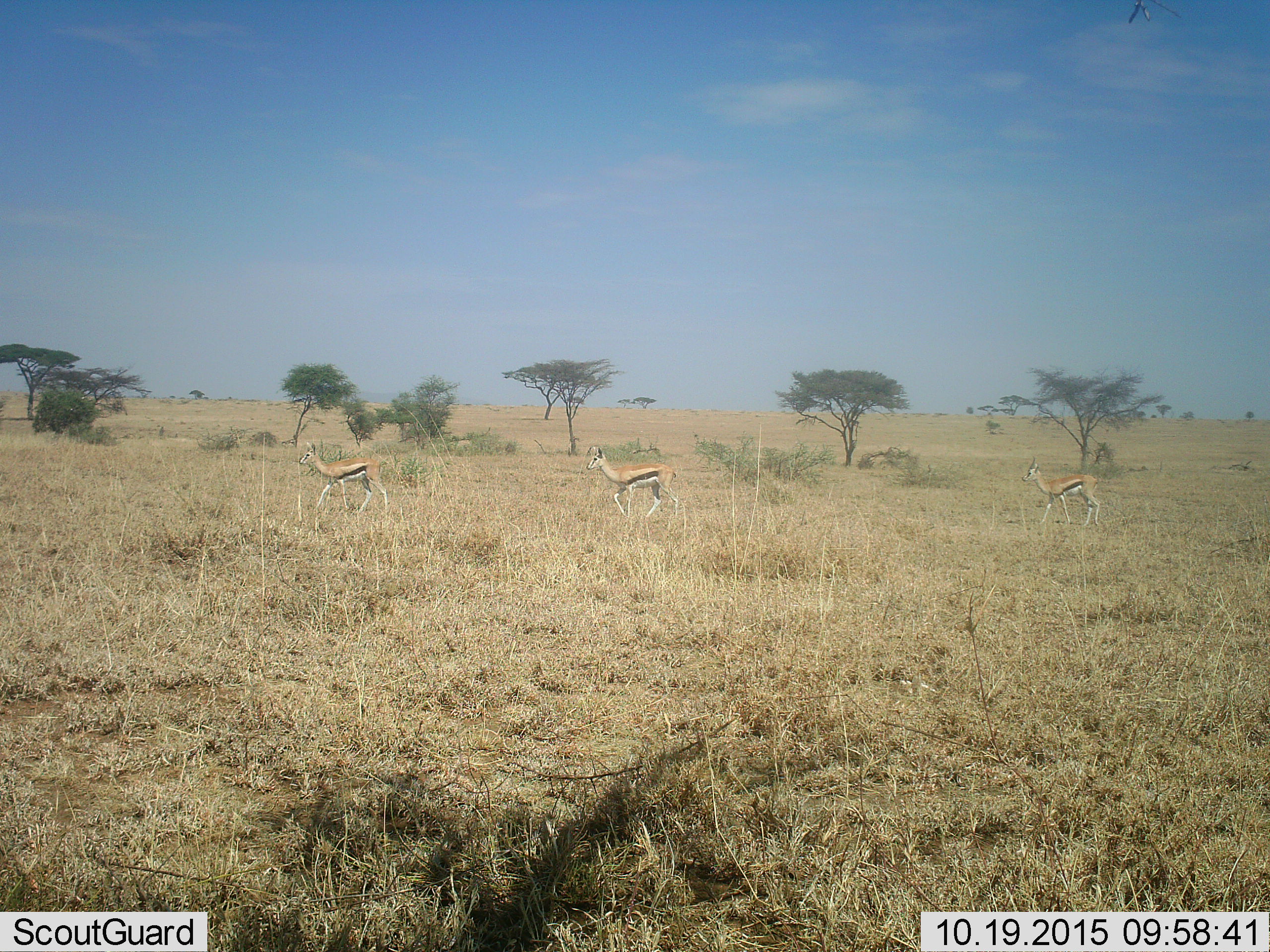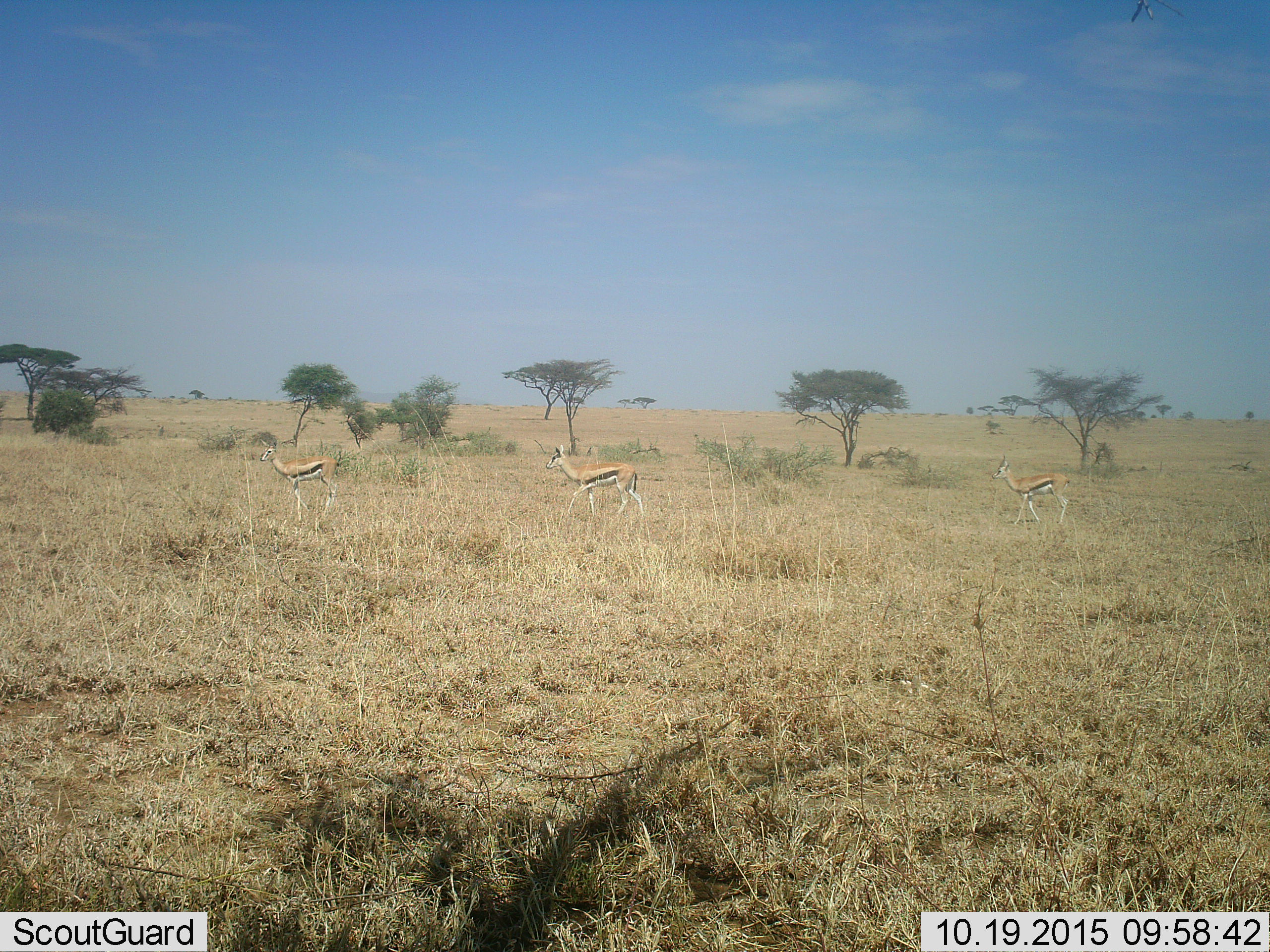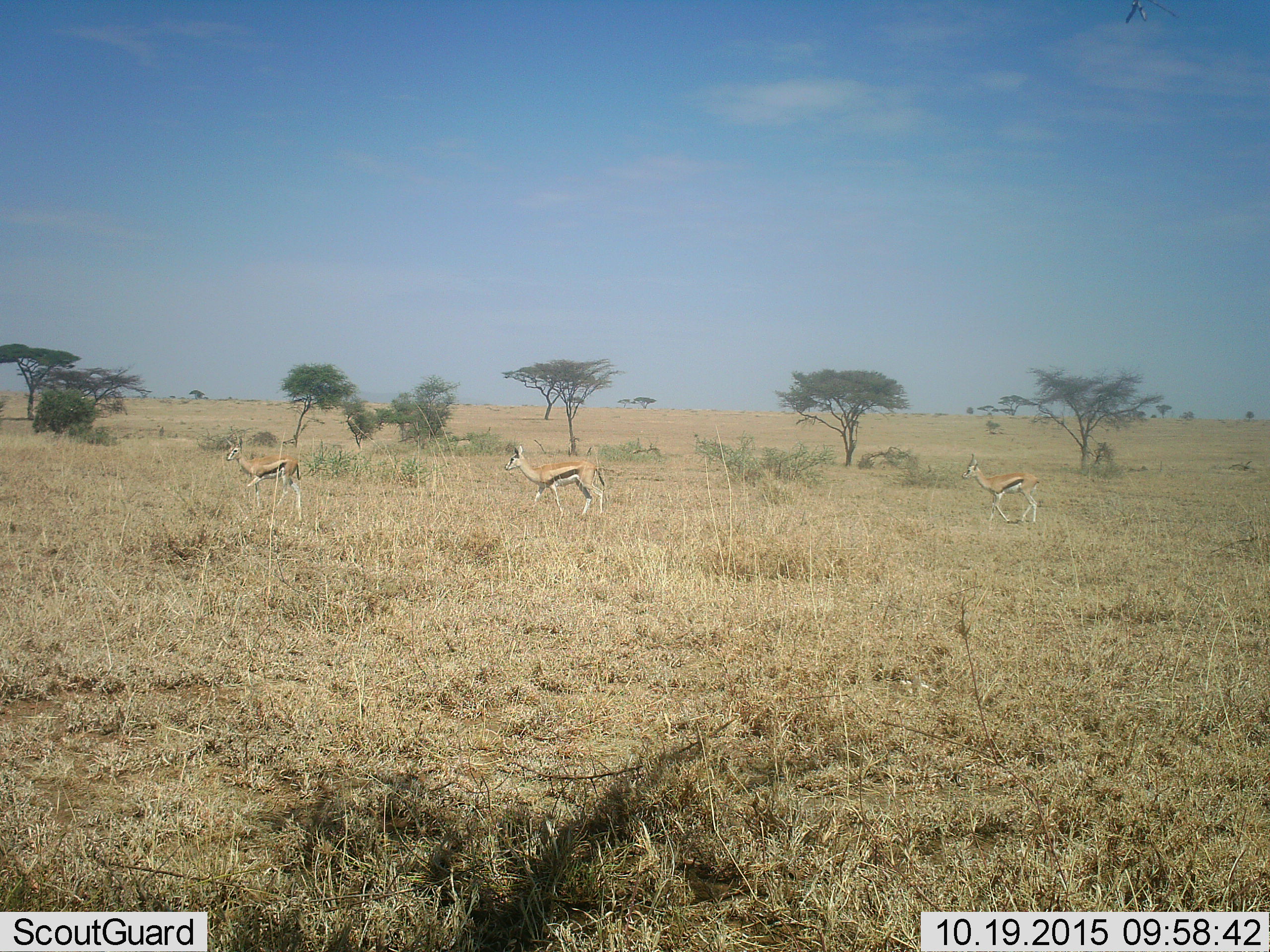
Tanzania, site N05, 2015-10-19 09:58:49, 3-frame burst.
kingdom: Animalia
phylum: Chordata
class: Mammalia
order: Artiodactyla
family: Bovidae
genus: Eudorcas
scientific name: Eudorcas thomsonii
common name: thomson's gazelle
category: gazellethomsons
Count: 3.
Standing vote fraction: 11%.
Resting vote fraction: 0%.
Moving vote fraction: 89%.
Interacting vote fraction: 0%.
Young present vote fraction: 0%.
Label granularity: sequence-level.